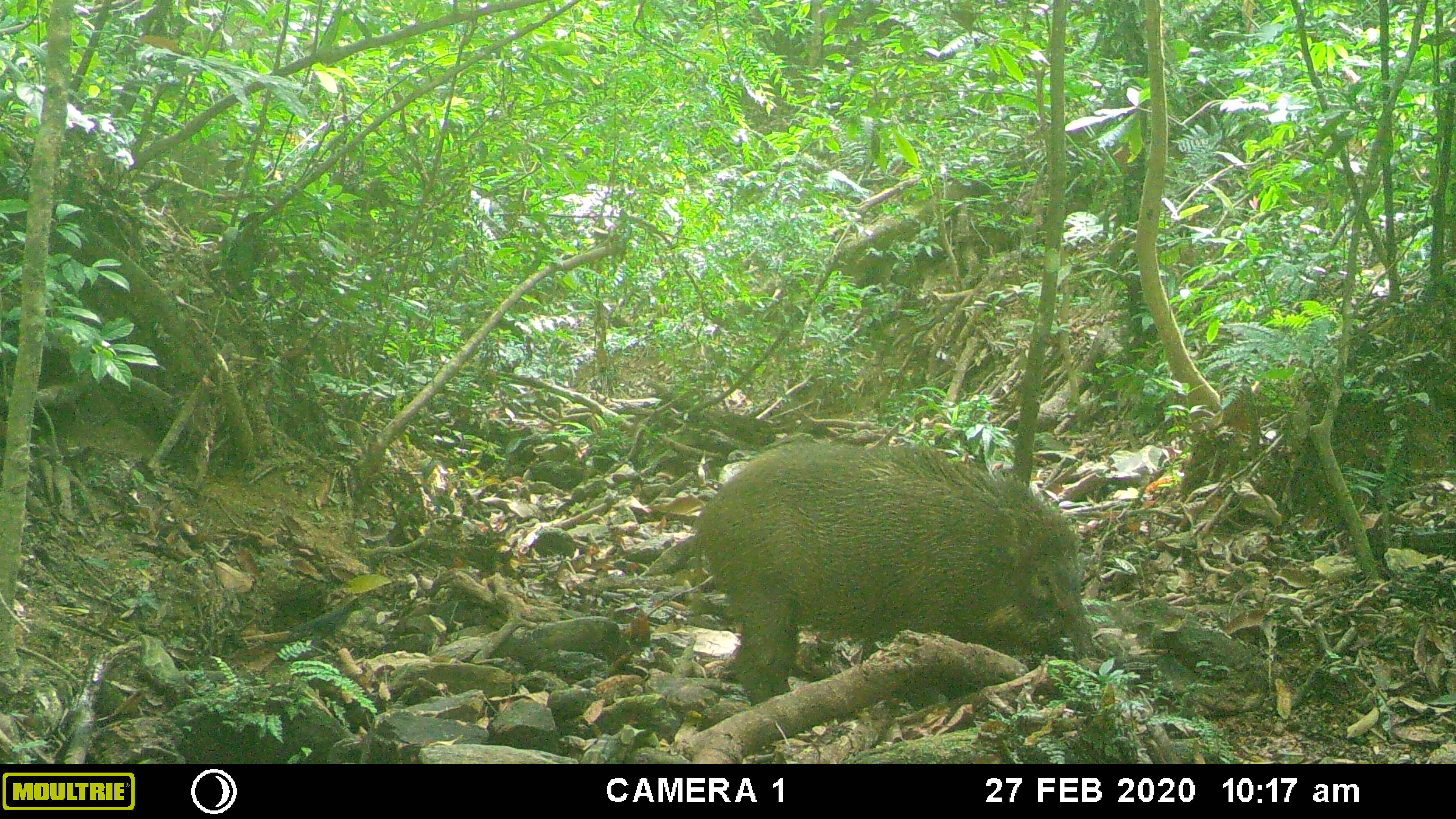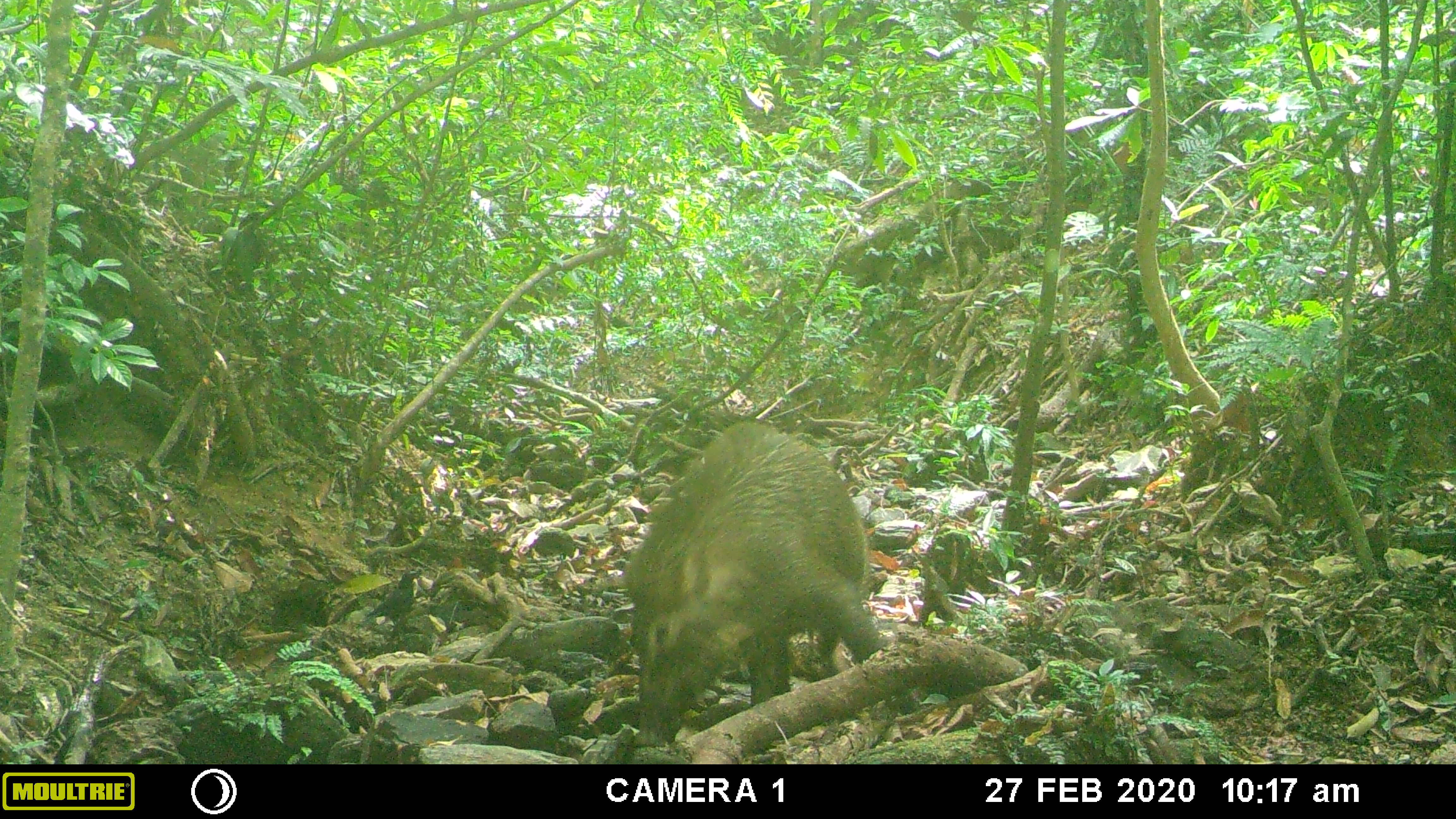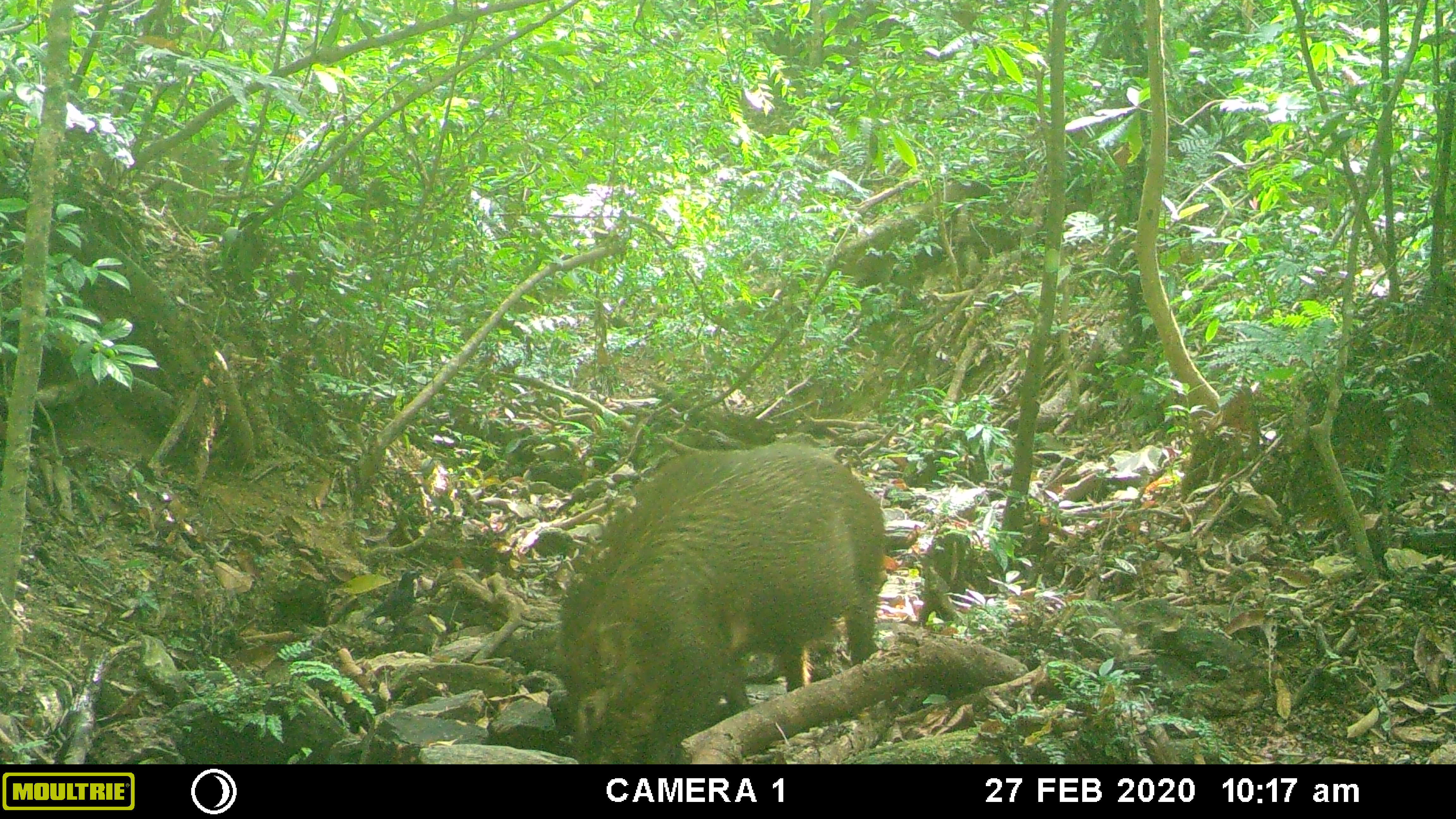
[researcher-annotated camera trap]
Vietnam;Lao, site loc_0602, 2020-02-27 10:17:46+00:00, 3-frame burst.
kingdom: Animalia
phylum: Chordata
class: Mammalia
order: Artiodactyla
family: Suidae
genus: Sus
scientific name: Sus scrofa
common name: eurasian wild pig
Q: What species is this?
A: Eurasian wild pig (Sus scrofa).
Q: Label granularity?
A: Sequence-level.